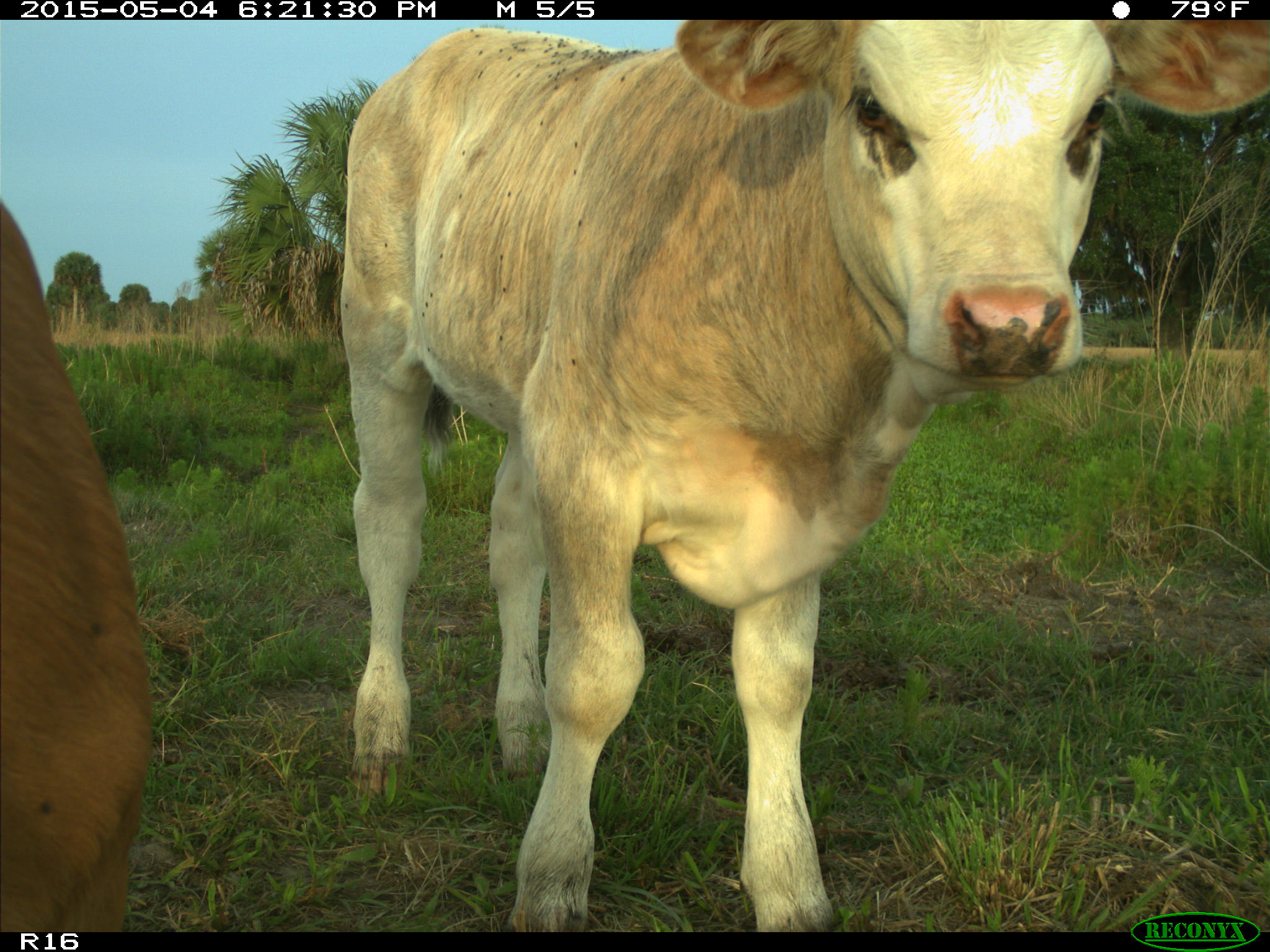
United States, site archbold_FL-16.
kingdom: Animalia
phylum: Chordata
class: Mammalia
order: Artiodactyla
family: Bovidae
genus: Bos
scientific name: Bos taurus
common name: domestic cow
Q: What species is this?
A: Bos taurus (domestic cow).